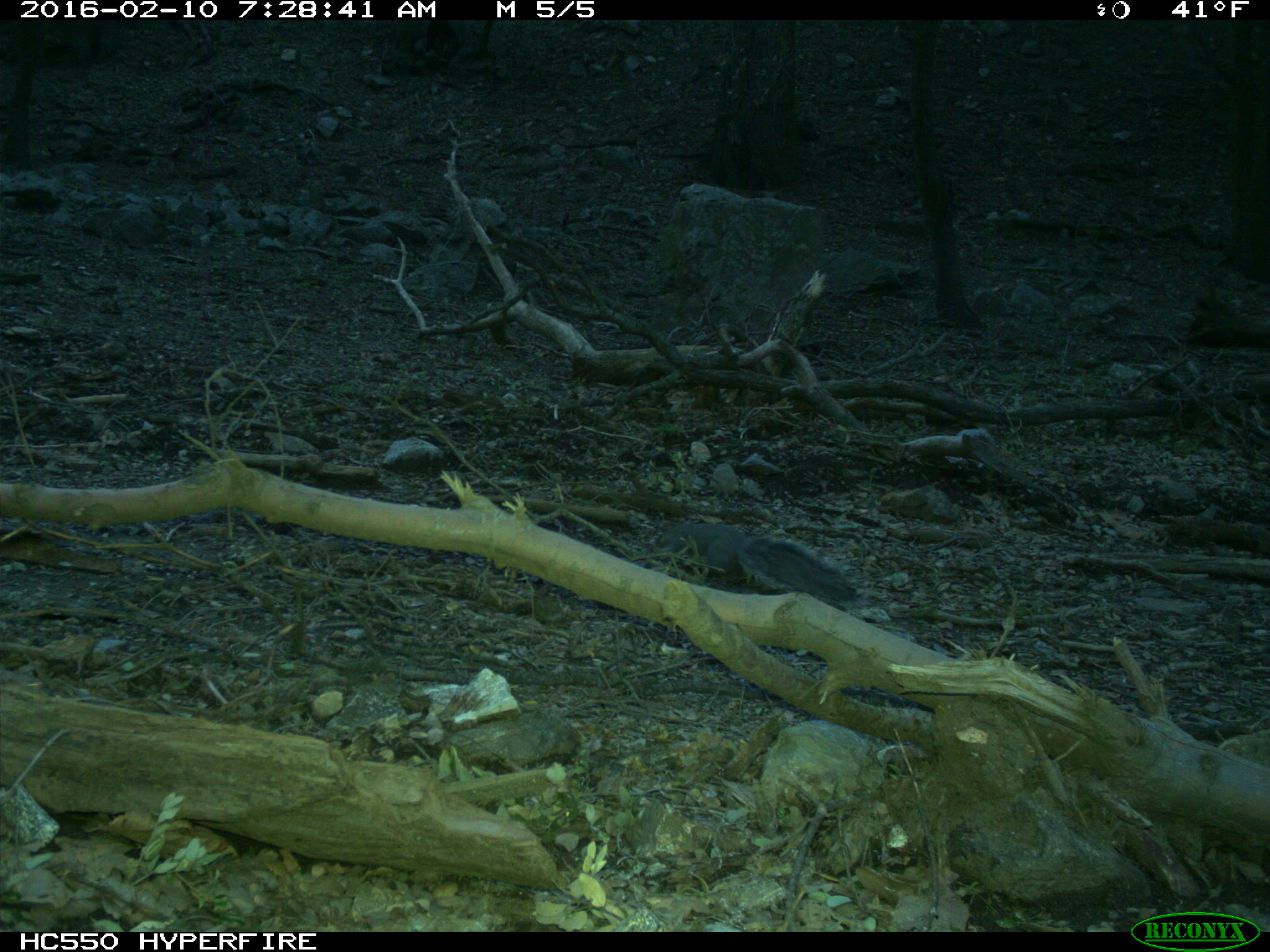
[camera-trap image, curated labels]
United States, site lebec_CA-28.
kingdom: Animalia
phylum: Chordata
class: Mammalia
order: Rodentia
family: Sciuridae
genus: Sciurus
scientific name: Sciurus carolinensis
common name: eastern gray squirrel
Sciurus carolinensis (eastern gray squirrel).